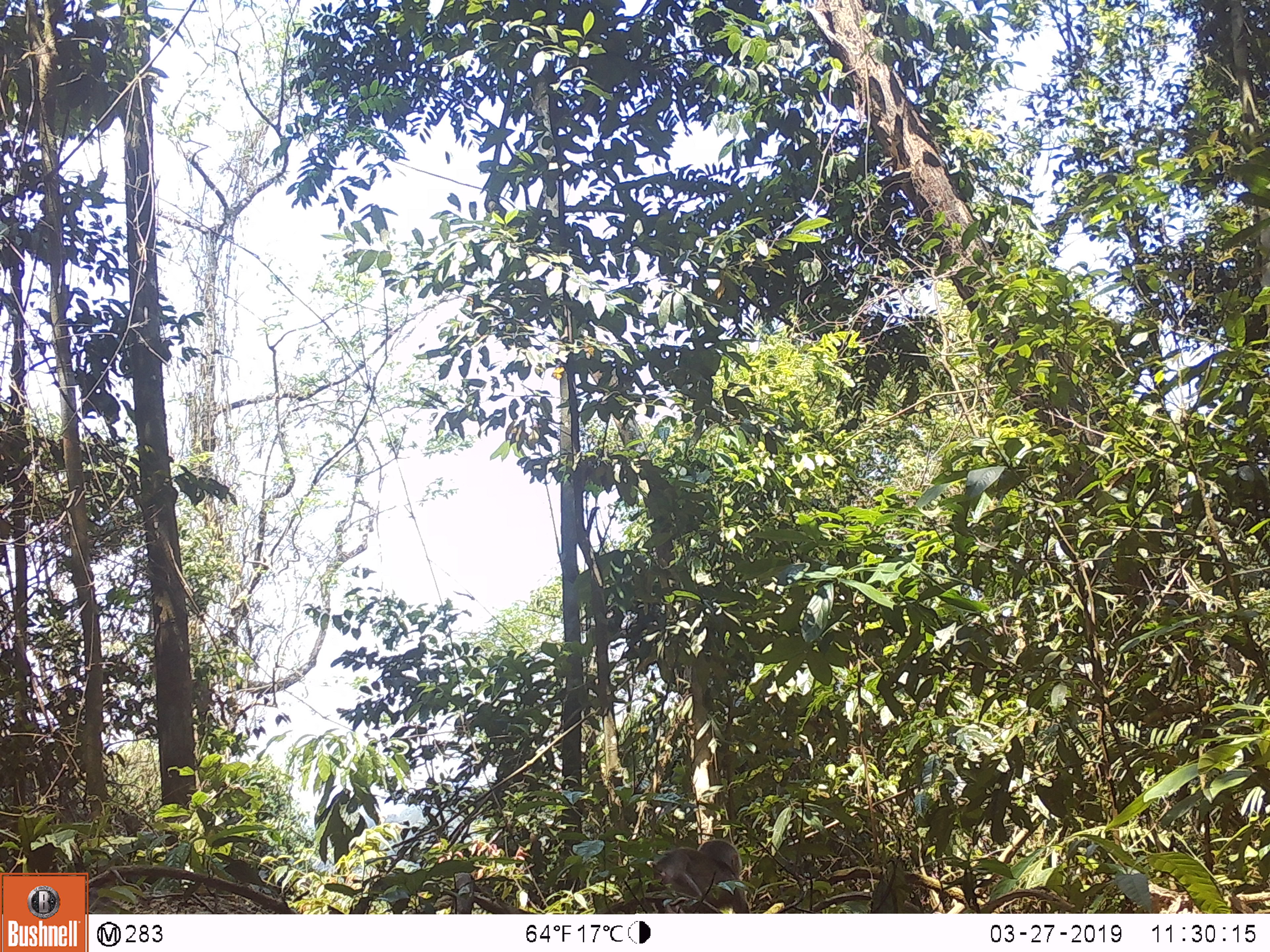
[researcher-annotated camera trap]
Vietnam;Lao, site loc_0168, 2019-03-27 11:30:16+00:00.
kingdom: Animalia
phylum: Chordata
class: Mammalia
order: Primates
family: Cercopithecidae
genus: Macaca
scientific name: Macaca arctoides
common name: stump-tailed macaque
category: stump tailed macaque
Stump tailed macaque (stump-tailed macaque) (Macaca arctoides). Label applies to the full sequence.